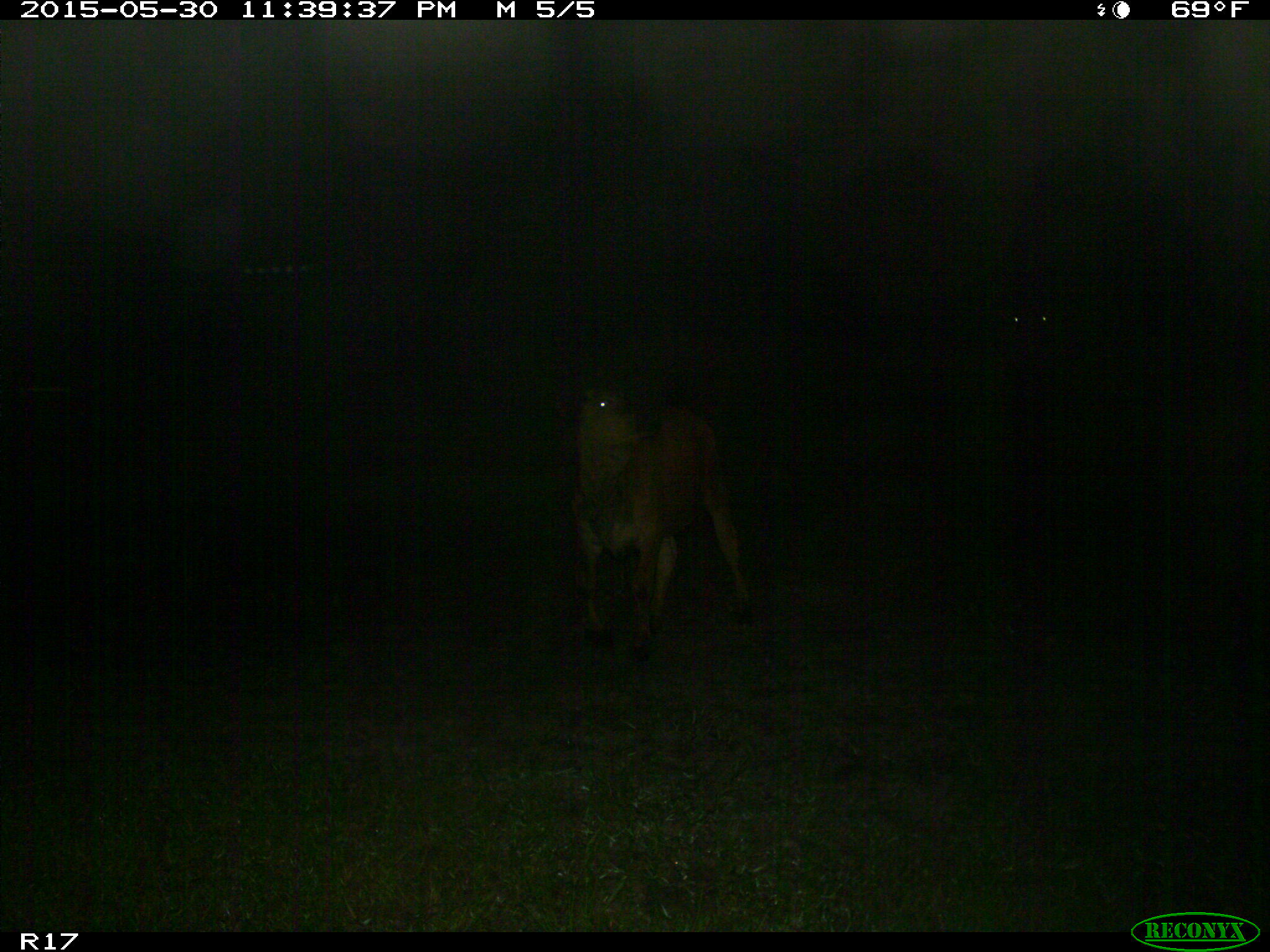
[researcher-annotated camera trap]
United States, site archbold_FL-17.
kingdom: Animalia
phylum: Chordata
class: Mammalia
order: Artiodactyla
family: Bovidae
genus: Bos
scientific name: Bos taurus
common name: domestic cow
Bos taurus (domestic cow).